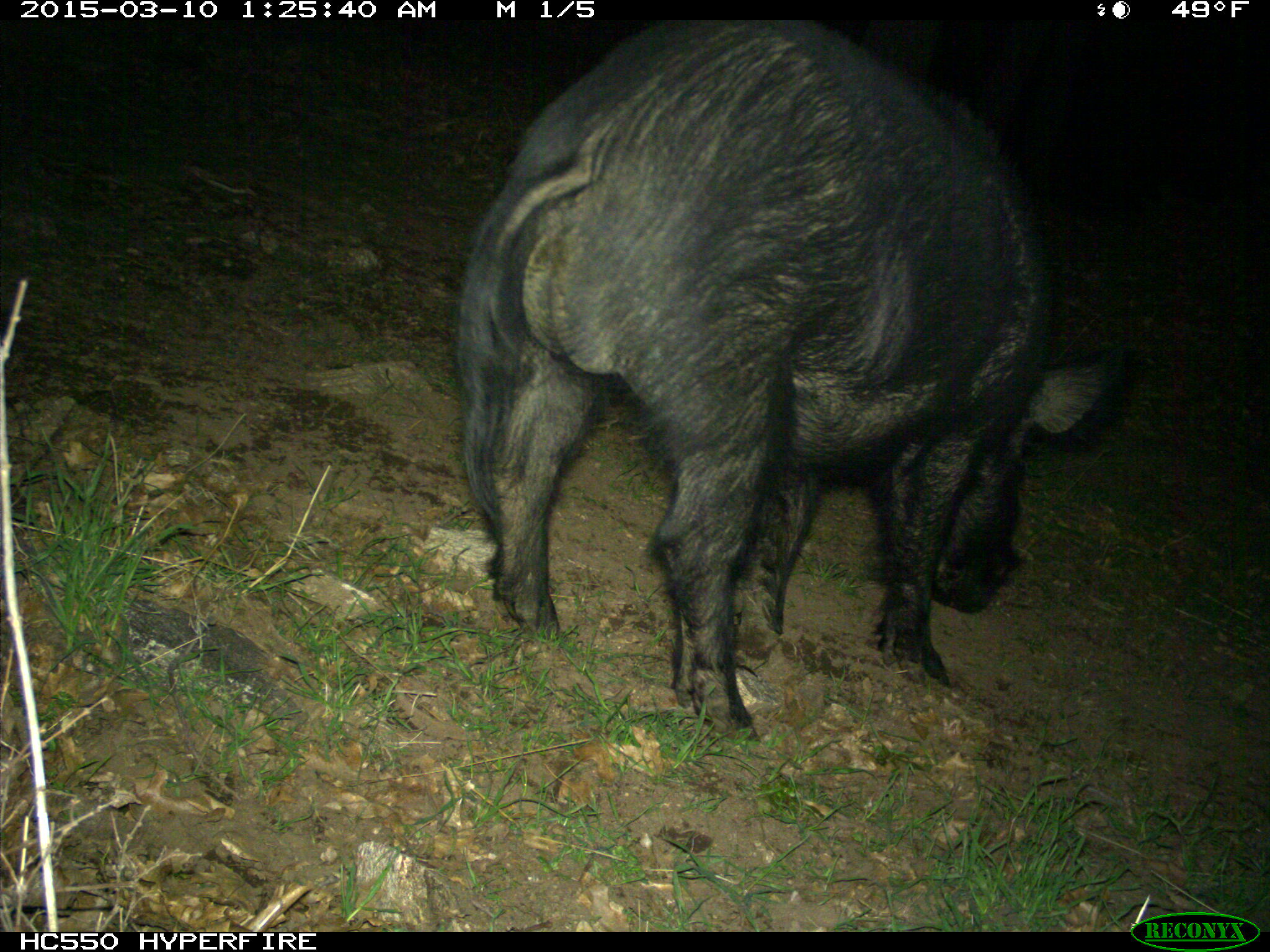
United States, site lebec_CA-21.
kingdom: Animalia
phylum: Chordata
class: Mammalia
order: Artiodactyla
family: Suidae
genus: Sus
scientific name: Sus scrofa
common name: wild boar